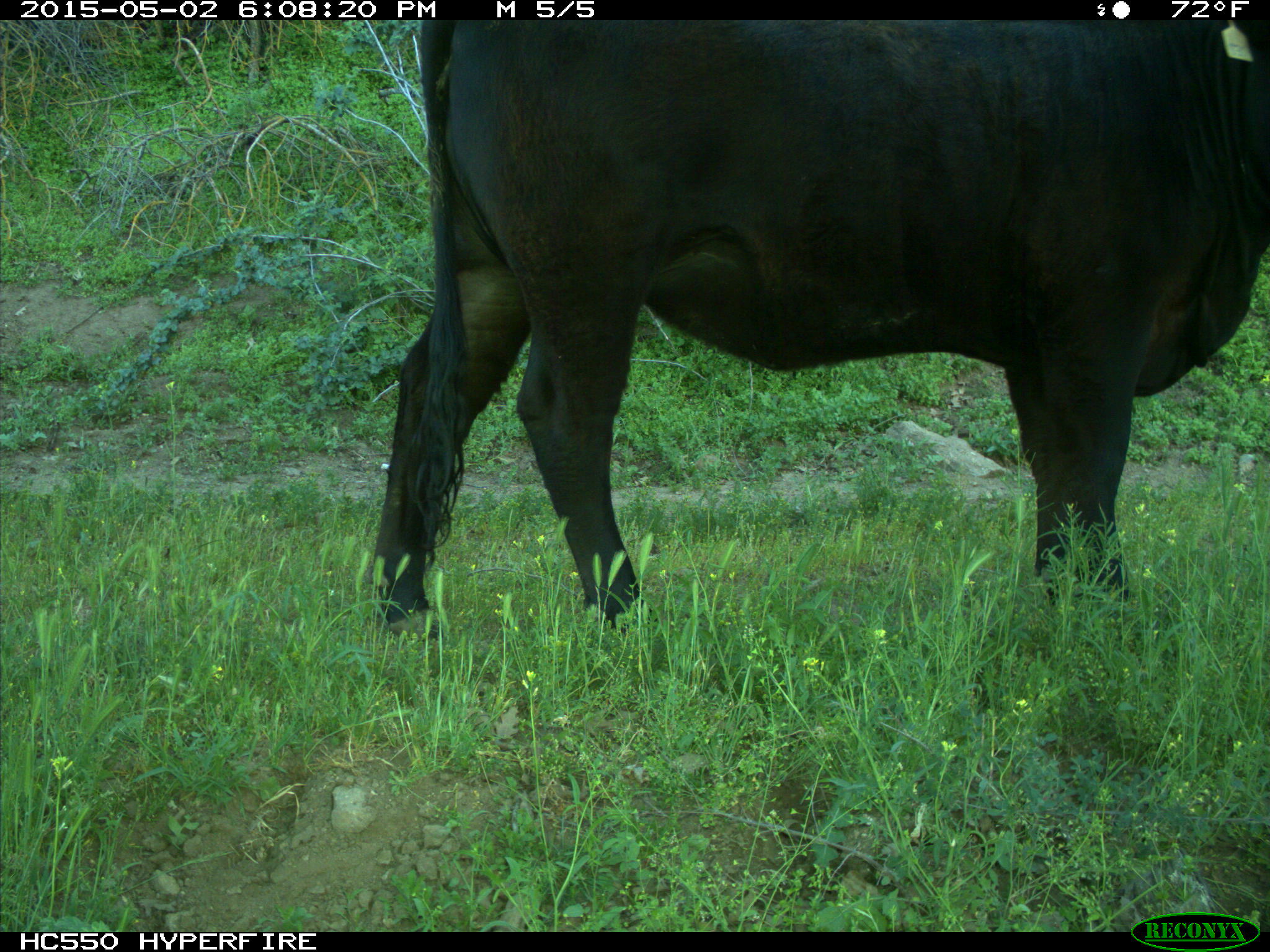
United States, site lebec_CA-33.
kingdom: Animalia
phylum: Chordata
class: Mammalia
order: Artiodactyla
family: Bovidae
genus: Bos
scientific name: Bos taurus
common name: domestic cow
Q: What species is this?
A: Bos taurus (domestic cow).